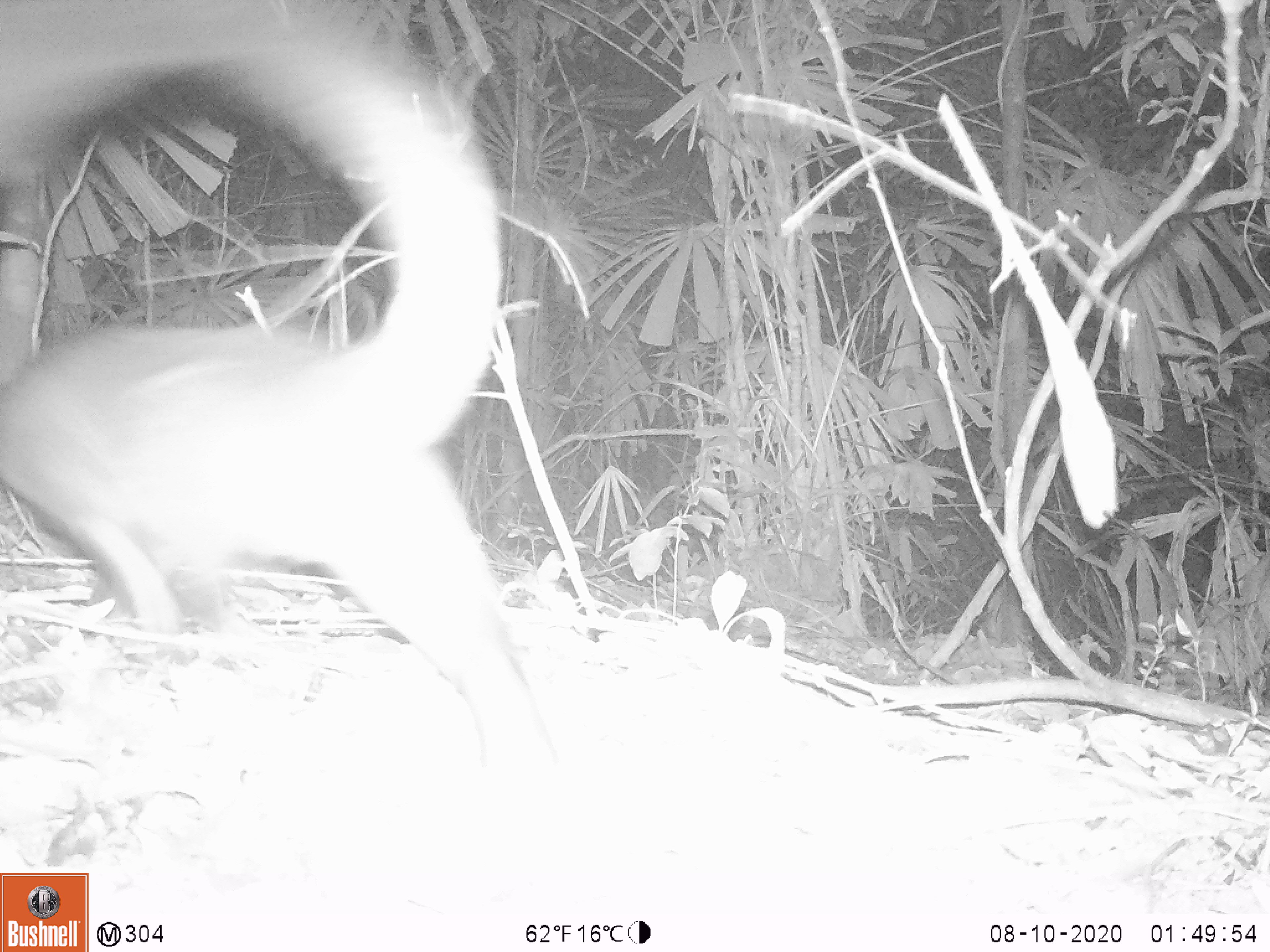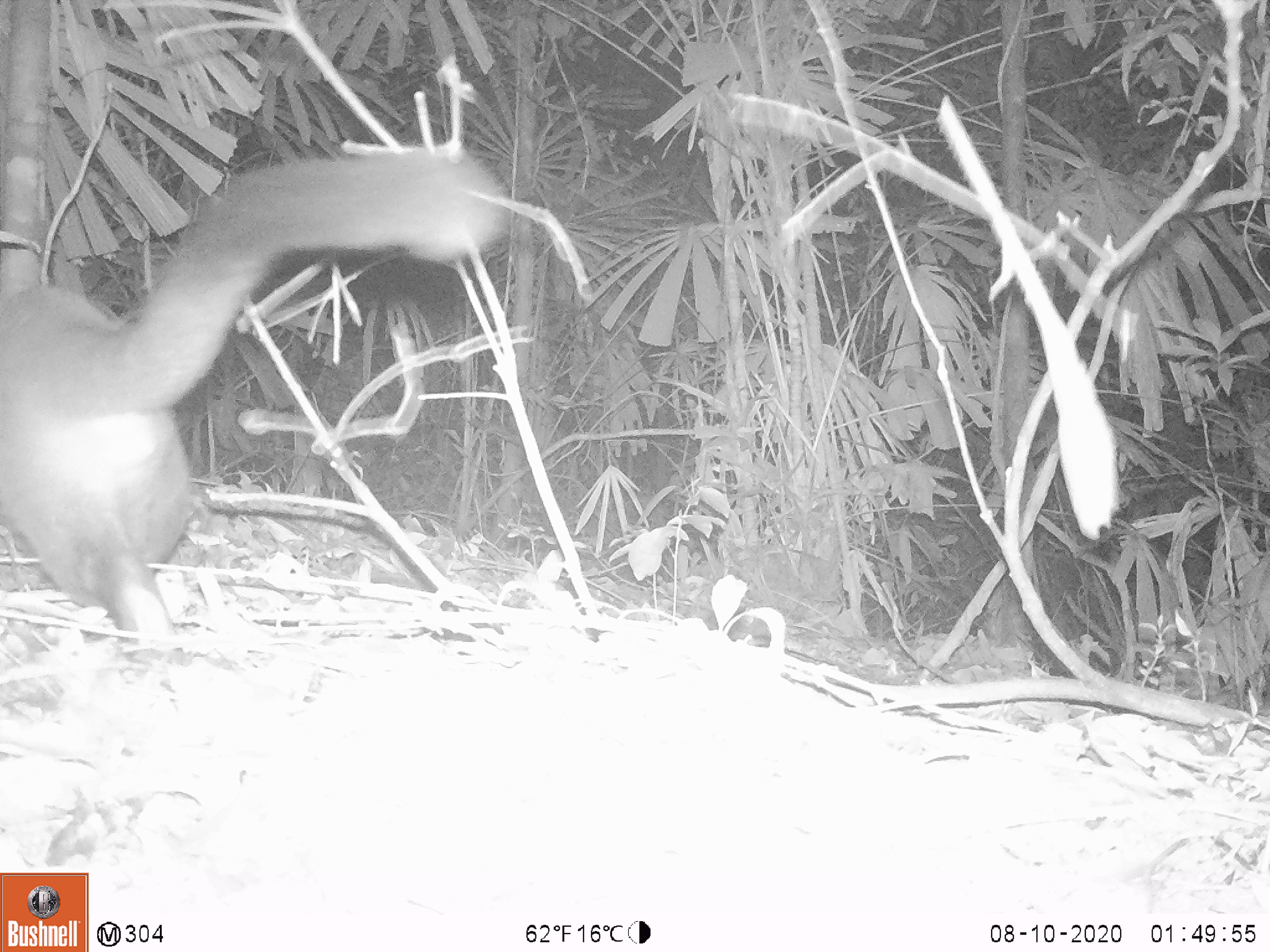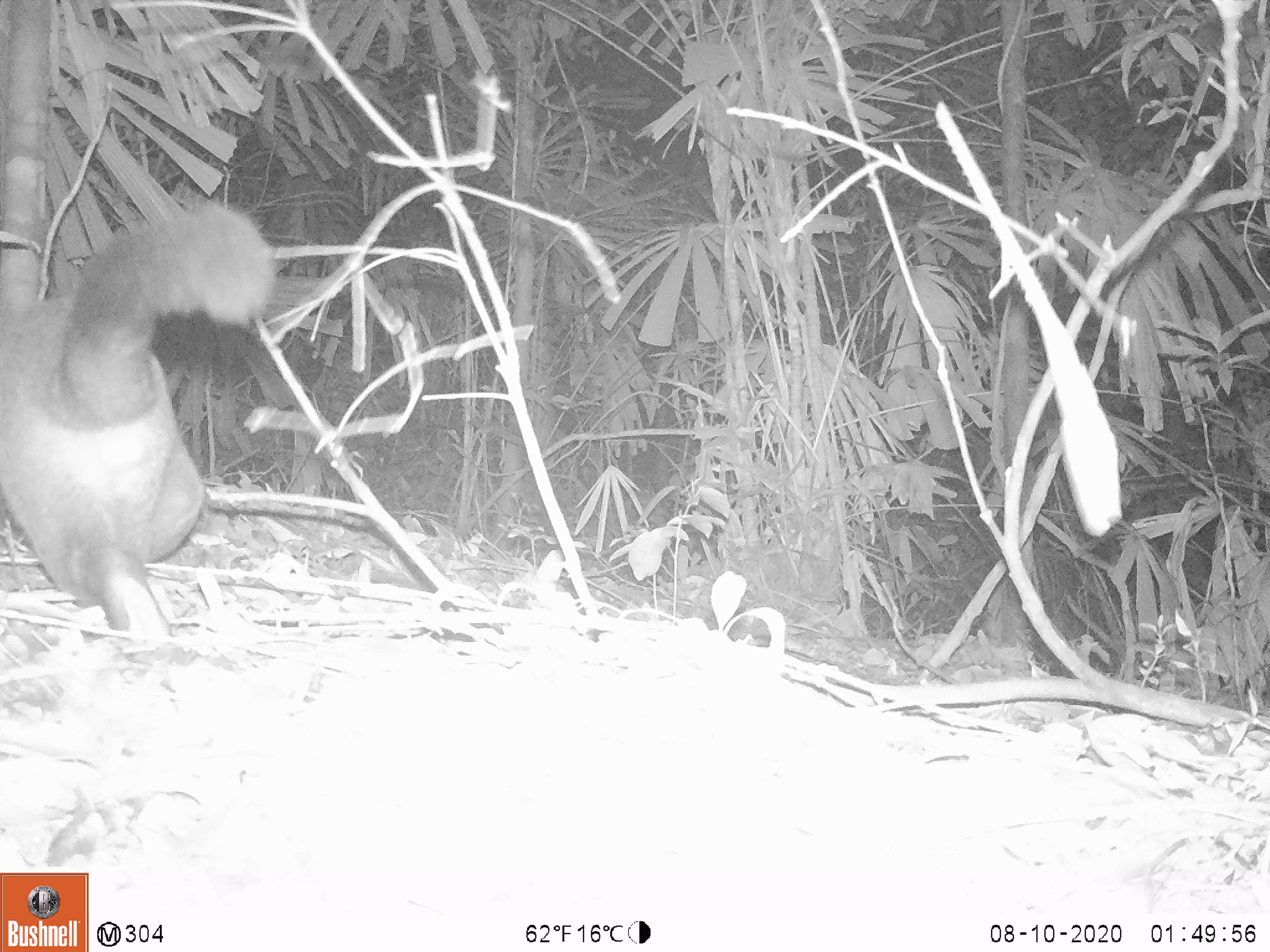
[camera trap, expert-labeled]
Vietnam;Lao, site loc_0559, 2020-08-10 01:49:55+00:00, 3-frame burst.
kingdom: Animalia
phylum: Chordata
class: Mammalia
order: Carnivora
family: Viverridae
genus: Paguma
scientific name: Paguma larvata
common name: masked palm civet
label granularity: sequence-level